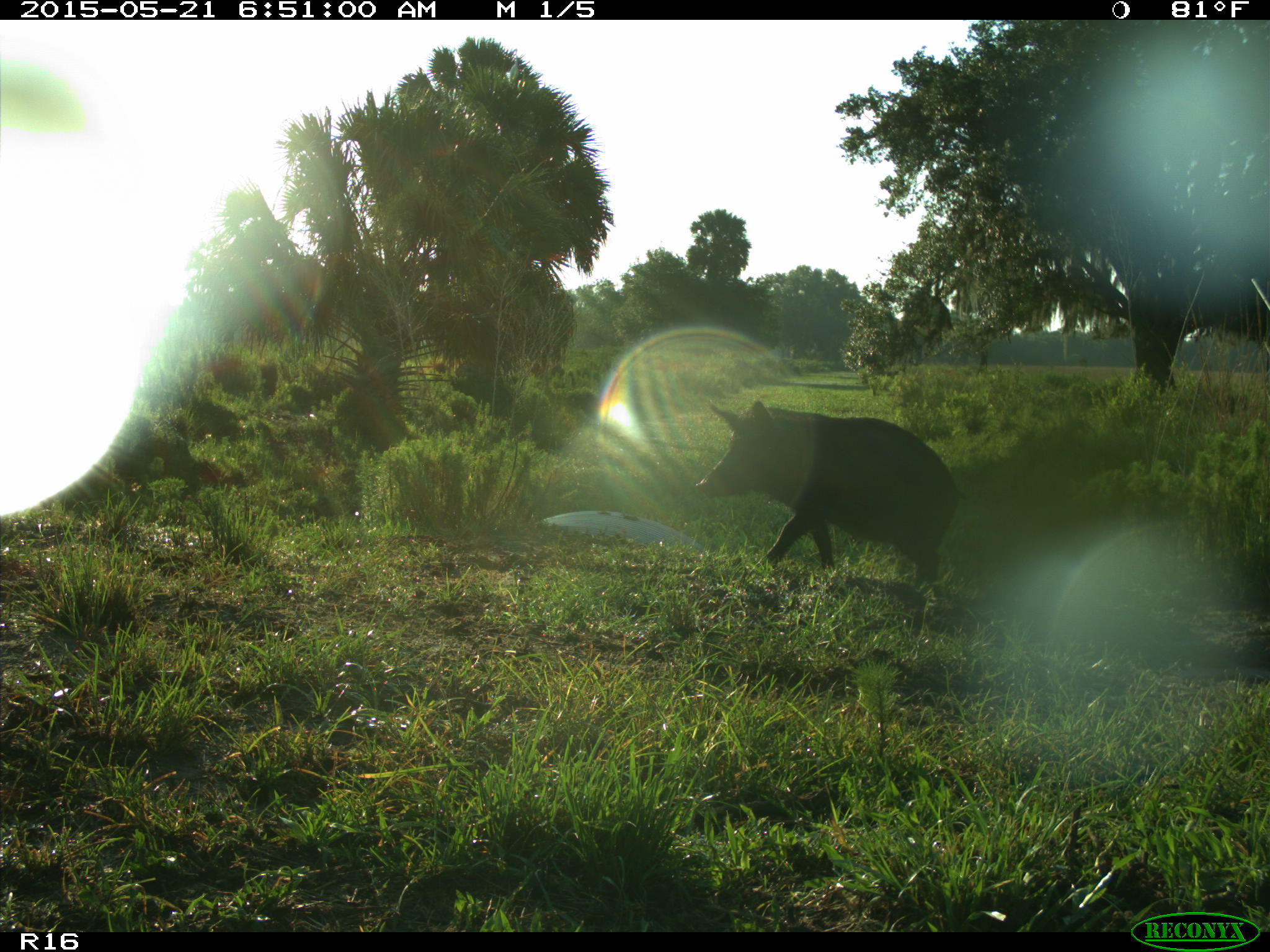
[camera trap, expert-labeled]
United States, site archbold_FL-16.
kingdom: Animalia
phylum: Chordata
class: Mammalia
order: Artiodactyla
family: Suidae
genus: Sus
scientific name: Sus scrofa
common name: wild boar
Sus scrofa (wild boar).